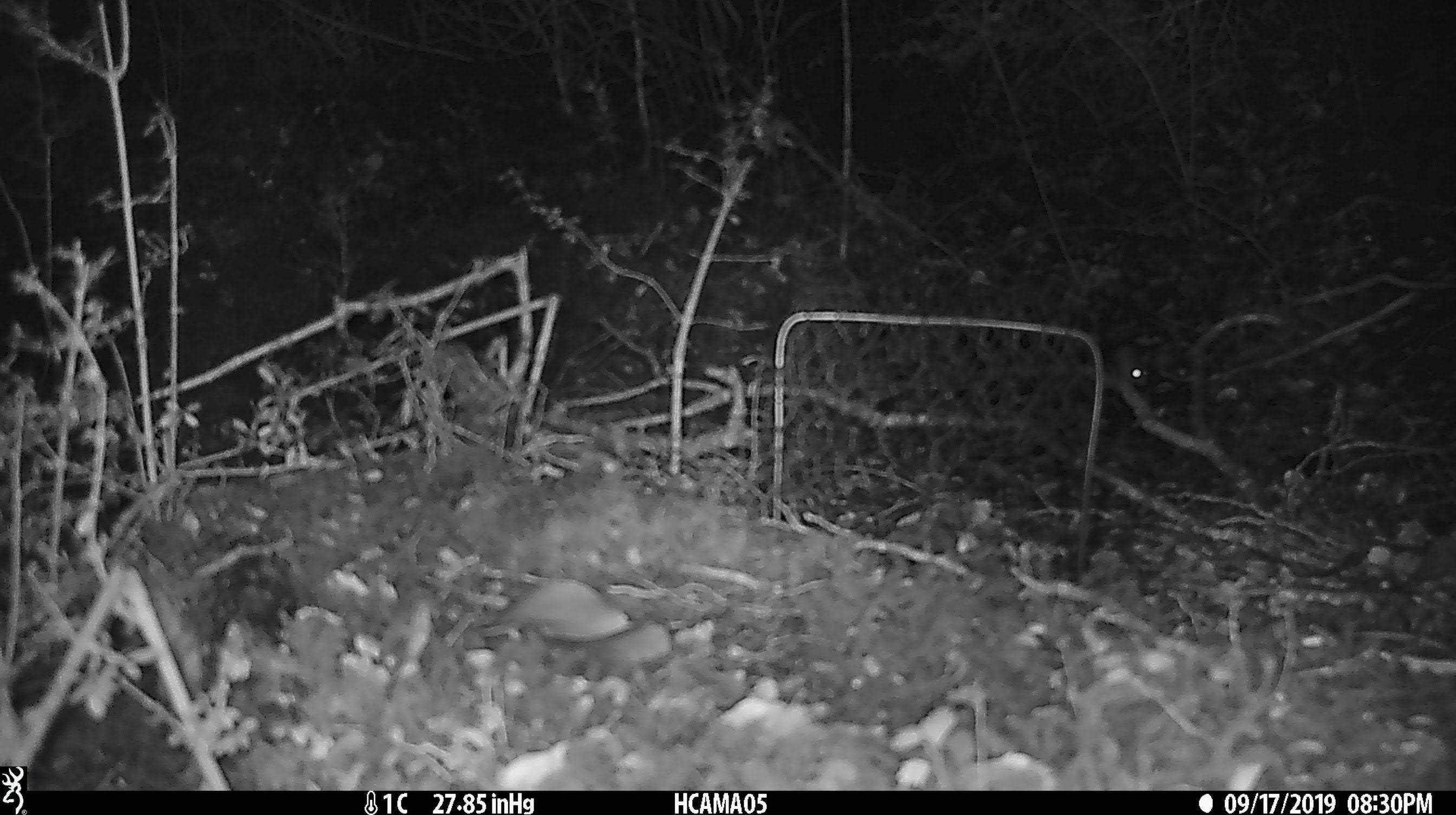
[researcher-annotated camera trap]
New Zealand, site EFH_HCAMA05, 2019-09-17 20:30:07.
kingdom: Animalia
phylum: Chordata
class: Mammalia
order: Rodentia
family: Muridae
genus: Mus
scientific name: Mus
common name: mouse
Mouse (Mus).